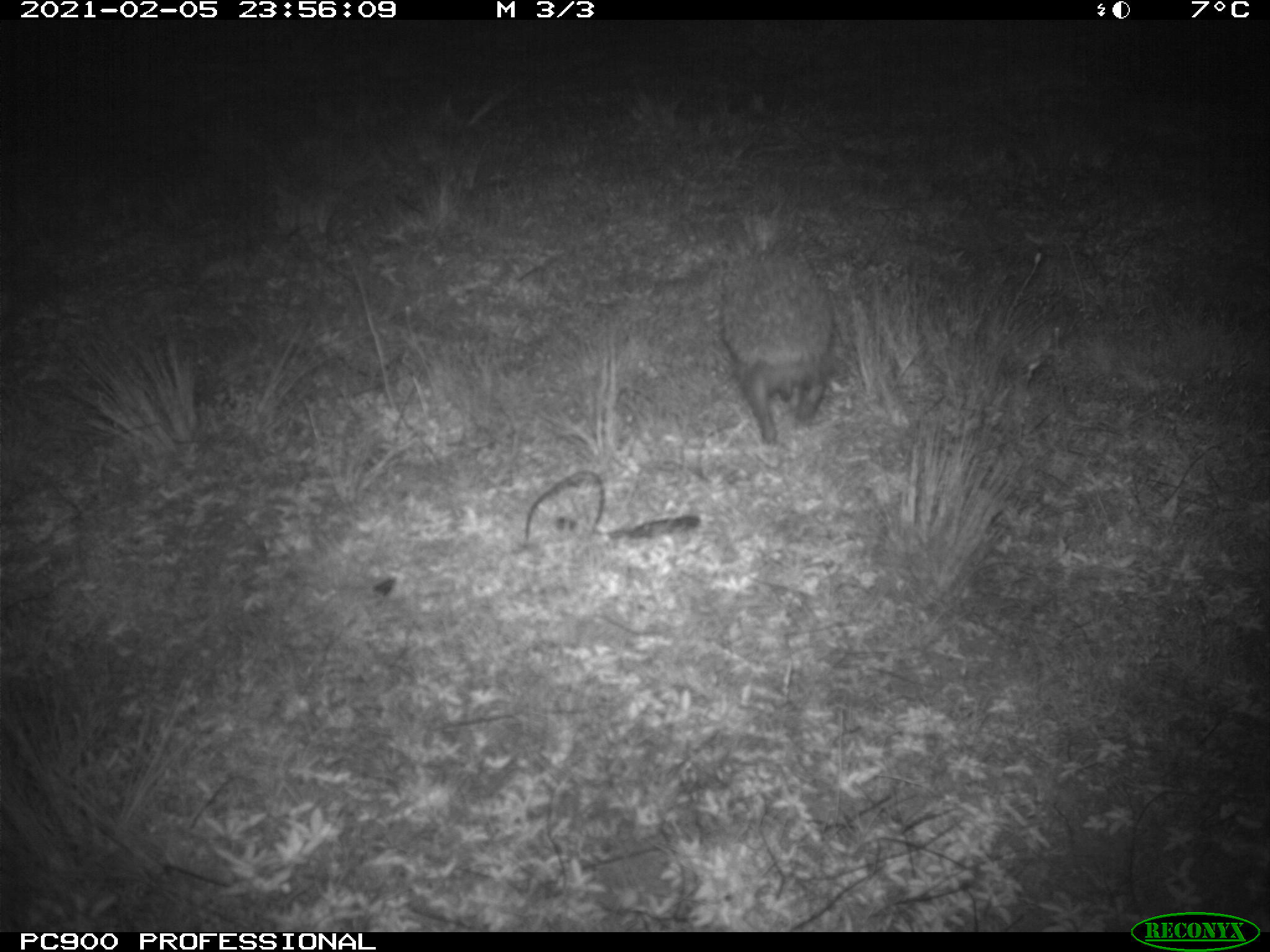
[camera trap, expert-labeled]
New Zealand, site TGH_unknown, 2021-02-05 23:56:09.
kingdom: Animalia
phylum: Chordata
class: Mammalia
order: Eulipotyphla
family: Erinaceidae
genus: Erinaceus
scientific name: Erinaceus europaeus europaeus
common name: european hedgehog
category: hedgehog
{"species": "hedgehog (european hedgehog) (Erinaceus europaeus europaeus)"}